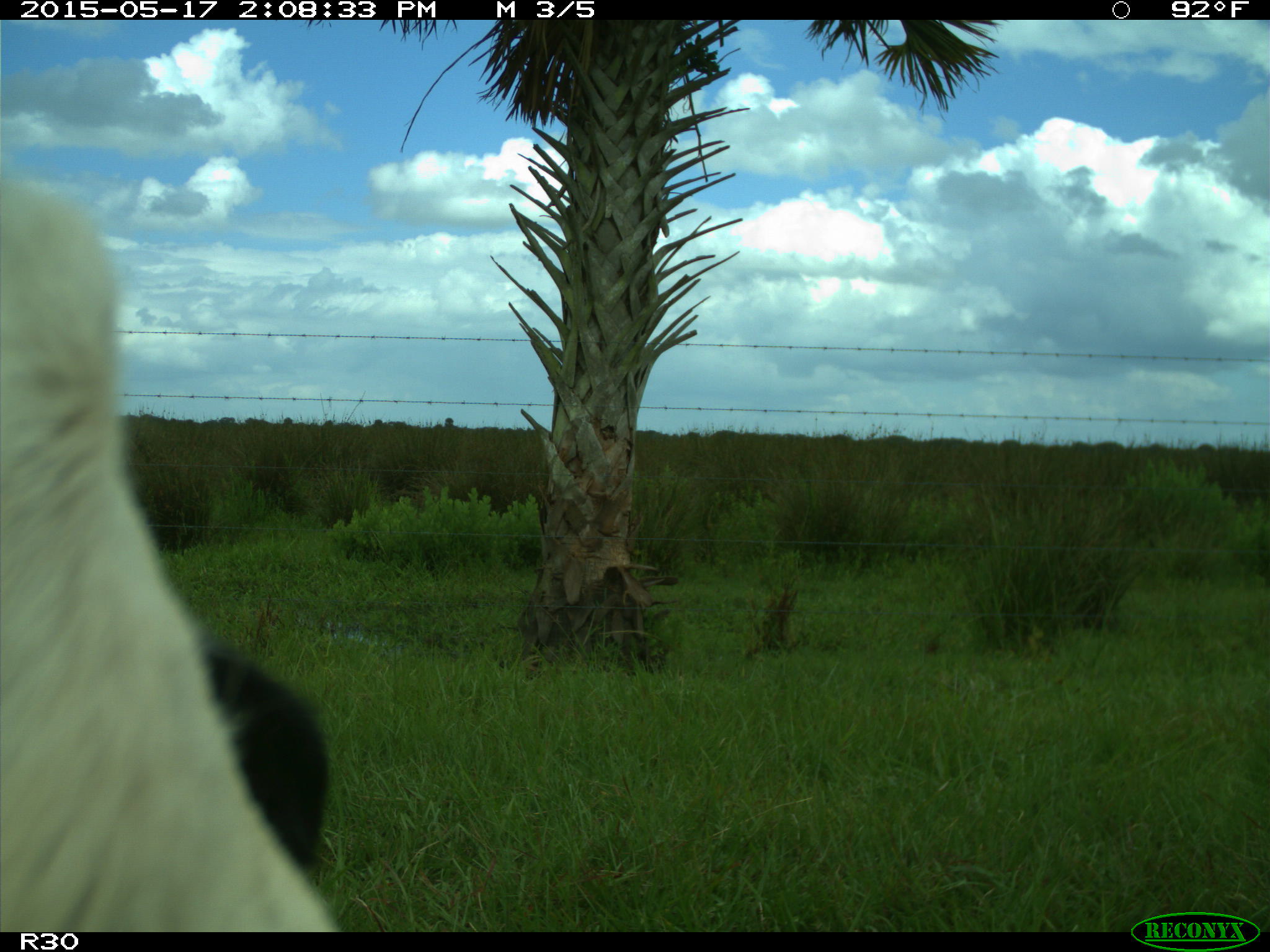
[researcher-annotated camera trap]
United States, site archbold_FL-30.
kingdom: Animalia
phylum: Chordata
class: Mammalia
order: Artiodactyla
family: Bovidae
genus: Bos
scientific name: Bos taurus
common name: domestic cow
Bos taurus (domestic cow).